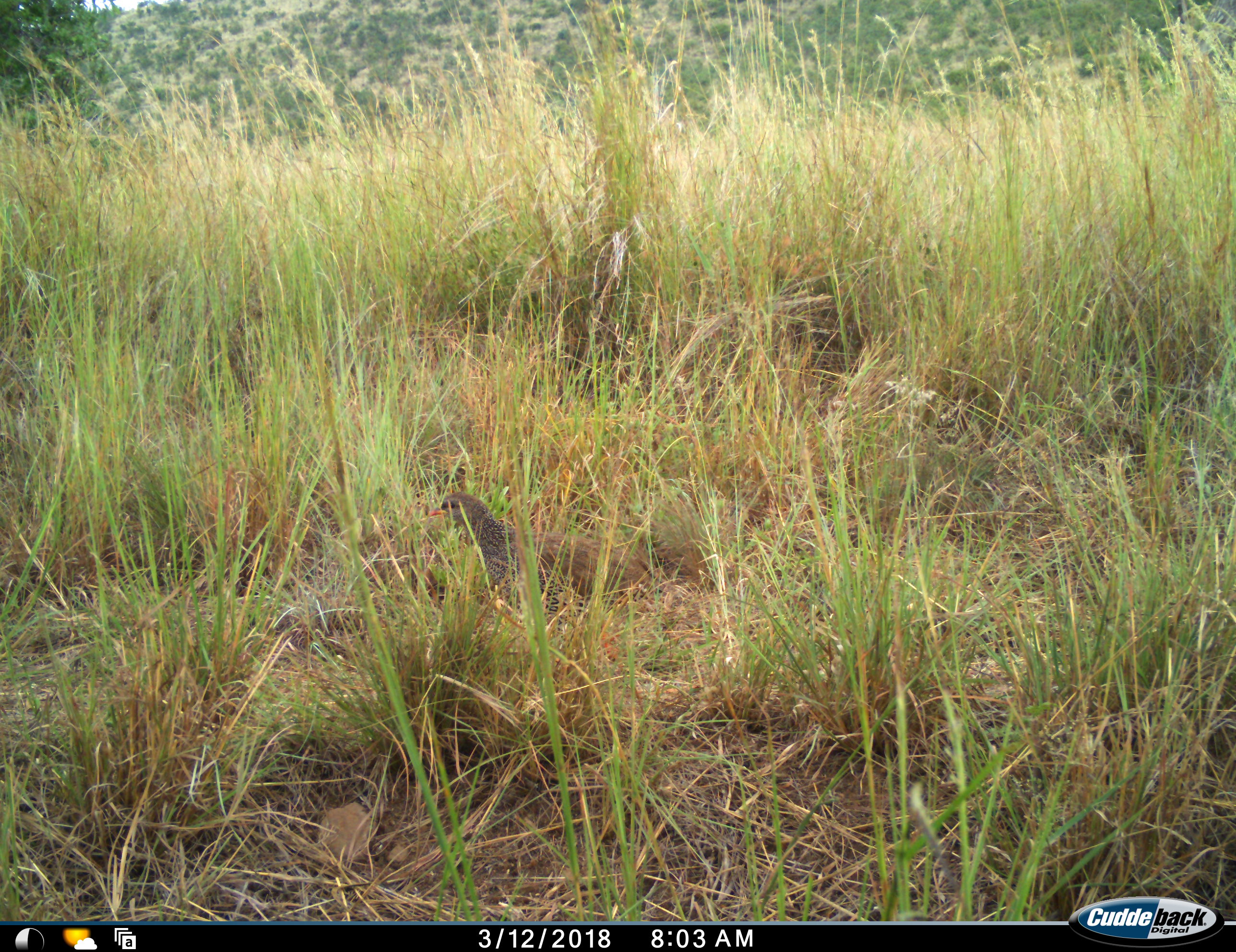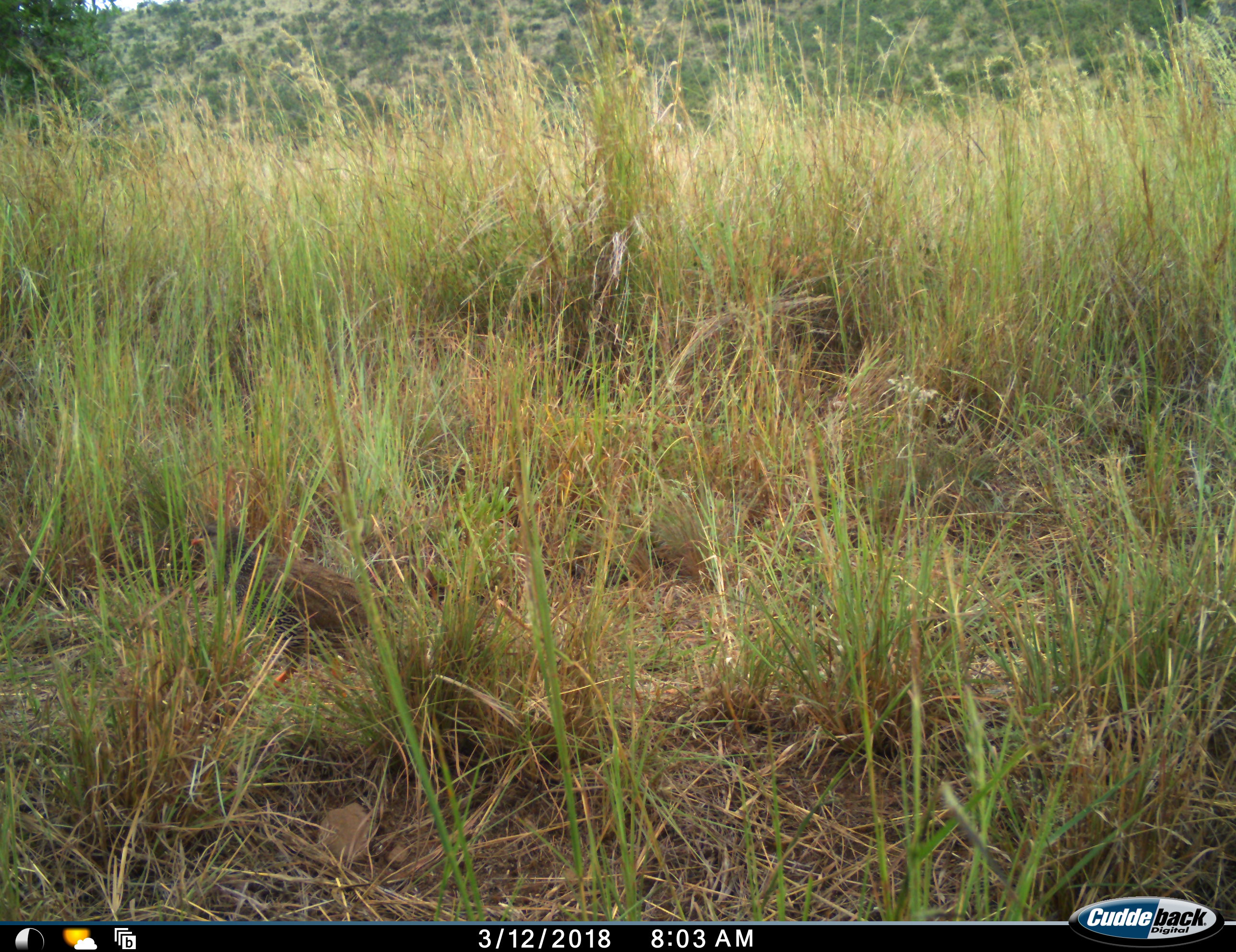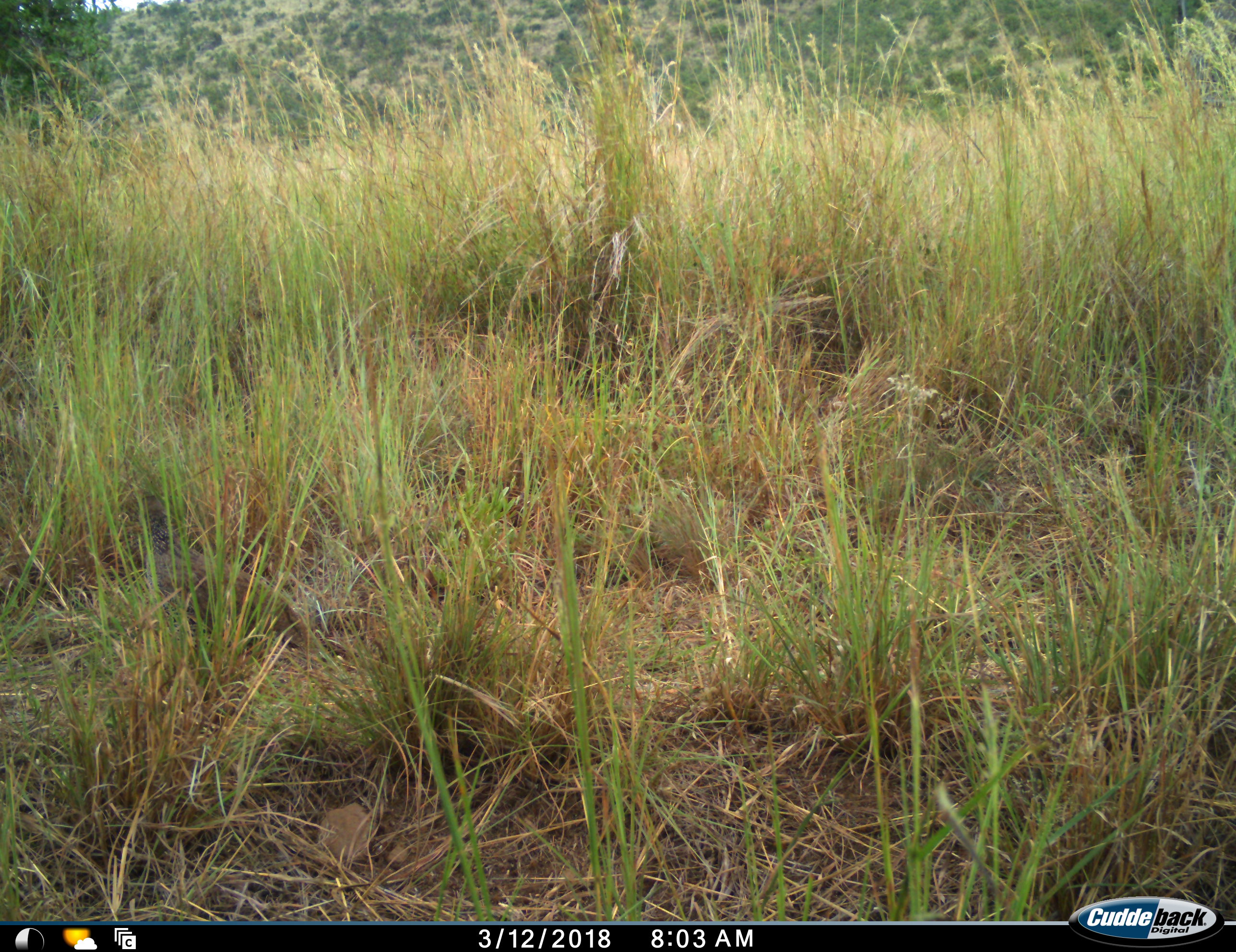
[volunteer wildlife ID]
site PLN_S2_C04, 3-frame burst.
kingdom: Animalia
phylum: Chordata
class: Aves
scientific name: Aves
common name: bird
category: birdother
Birdother (bird) (Aves), count 1. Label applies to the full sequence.